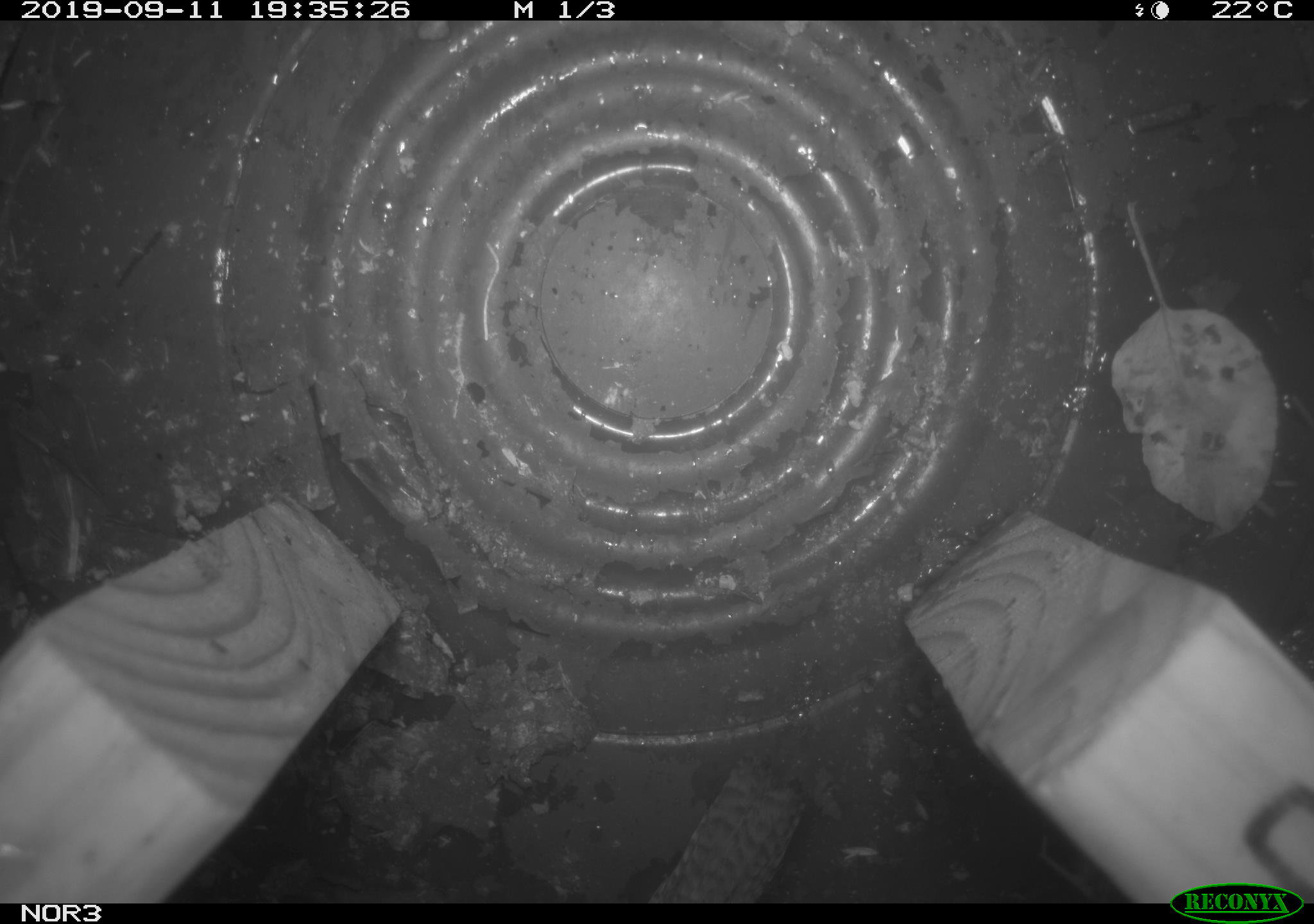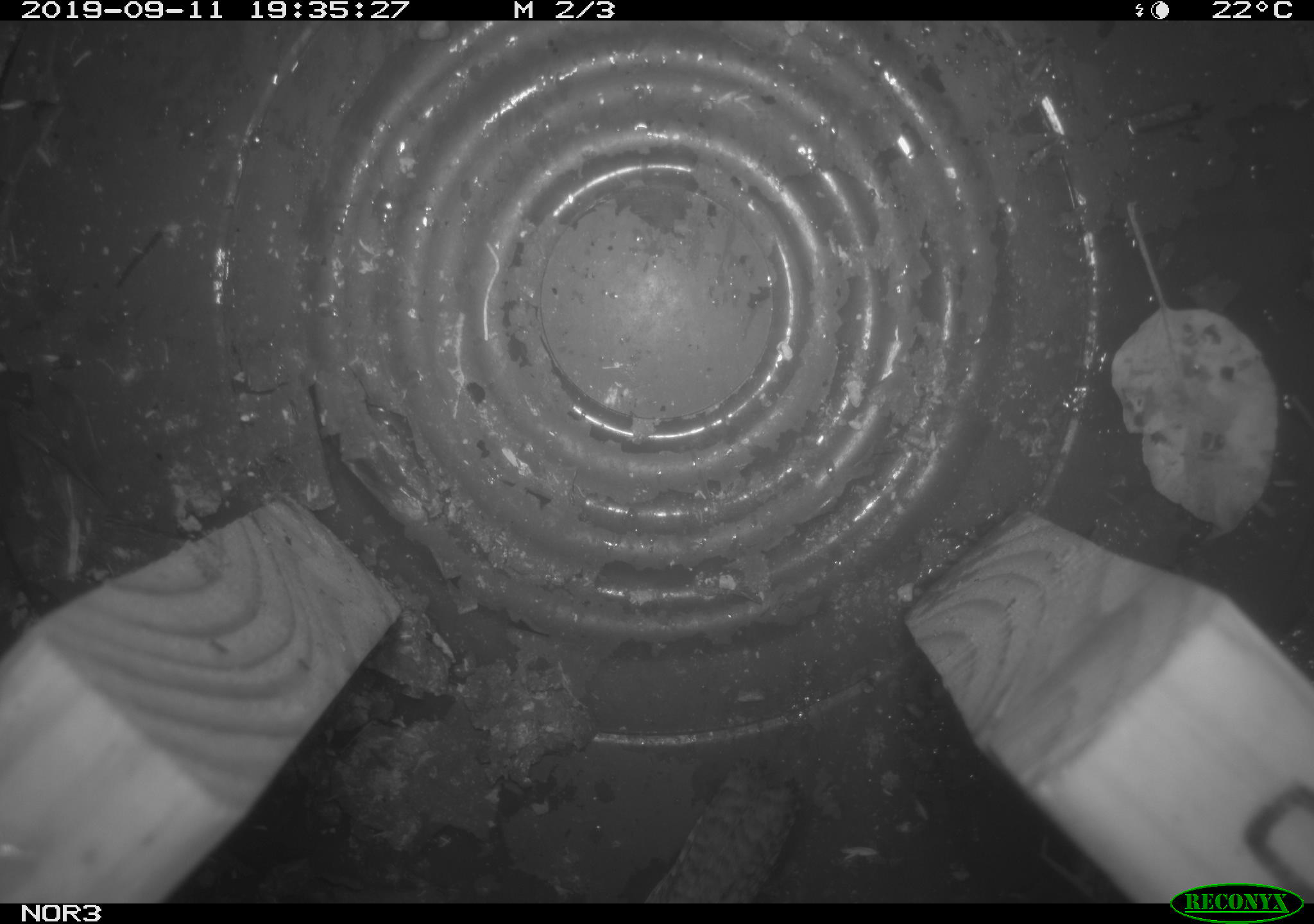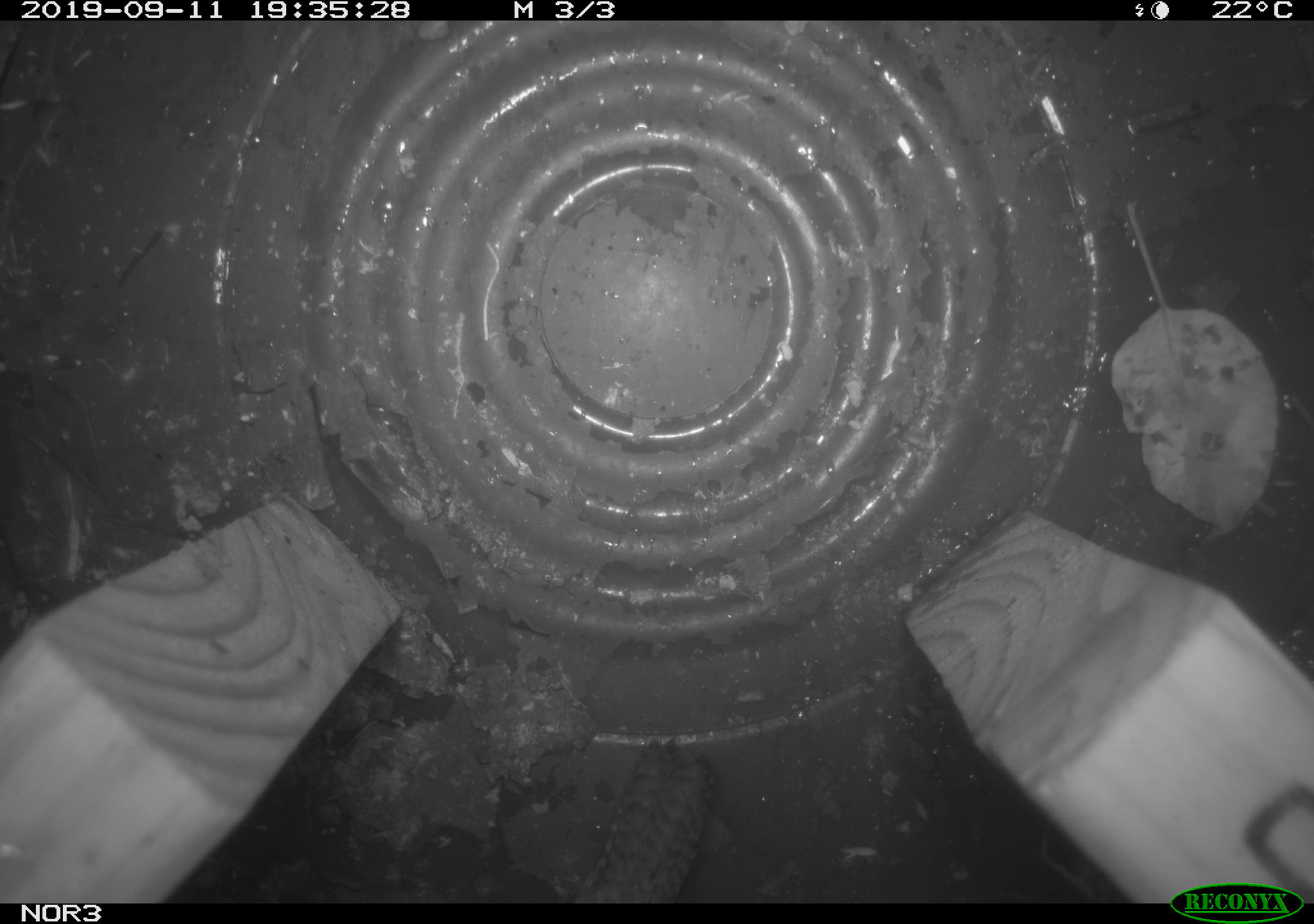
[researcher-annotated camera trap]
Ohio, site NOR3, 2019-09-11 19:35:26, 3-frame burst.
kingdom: Animalia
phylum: Chordata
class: Aves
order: Passeriformes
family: Troglodytidae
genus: Troglodytes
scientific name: Troglodytes aedon aedon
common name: northern house wren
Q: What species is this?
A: Northern house wren (Troglodytes aedon aedon).